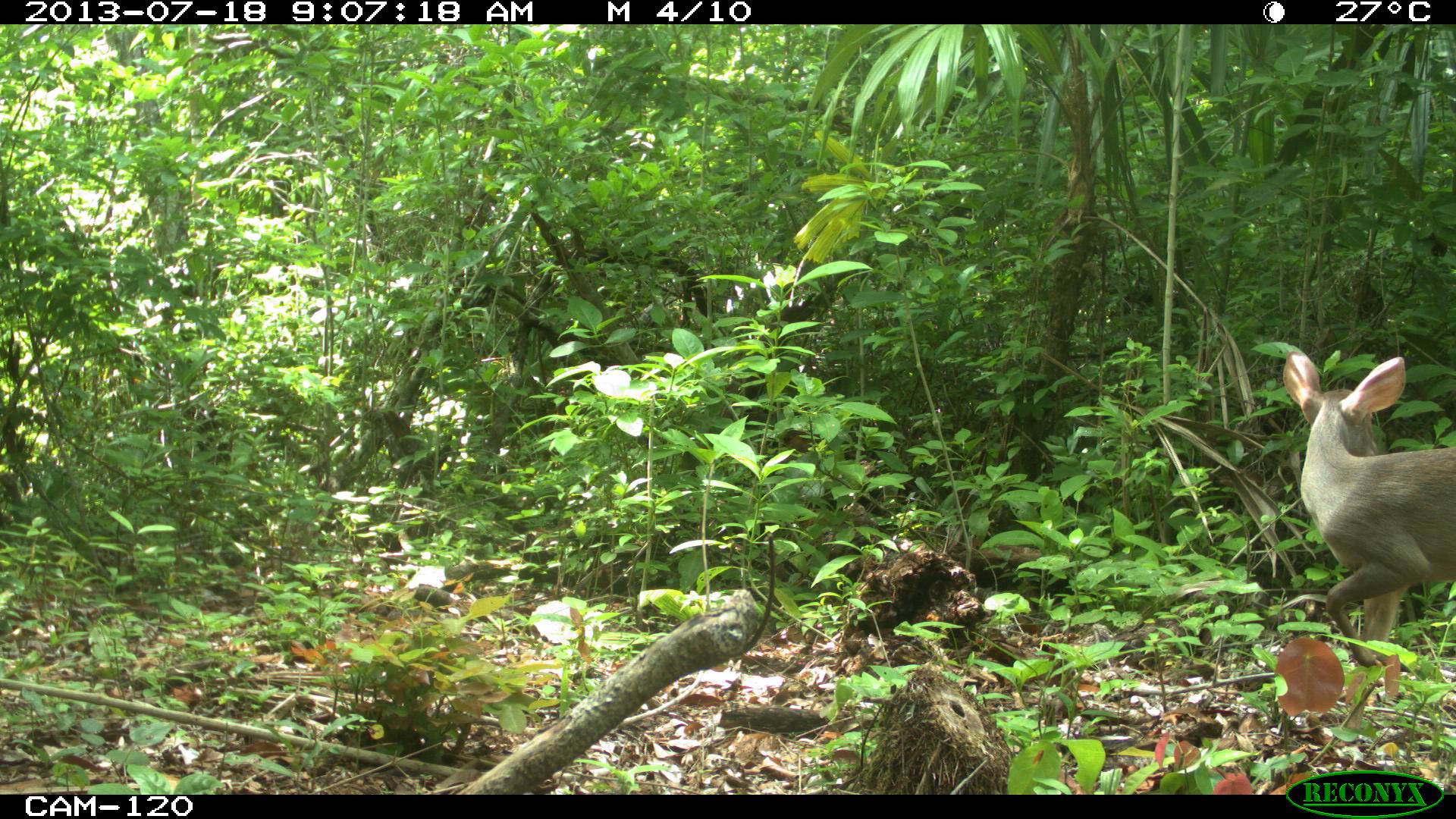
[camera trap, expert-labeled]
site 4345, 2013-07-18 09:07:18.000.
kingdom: Animalia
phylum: Chordata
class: Mammalia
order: Artiodactyla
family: Cervidae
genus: Odocoileus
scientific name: Odocoileus virginianus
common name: white-tailed deer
Odocoileus virginianus (white-tailed deer), count 1, sex female.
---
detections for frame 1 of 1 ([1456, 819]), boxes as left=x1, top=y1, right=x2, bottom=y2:
odocoileus virginianus: left=1276, top=344, right=1456, bottom=736